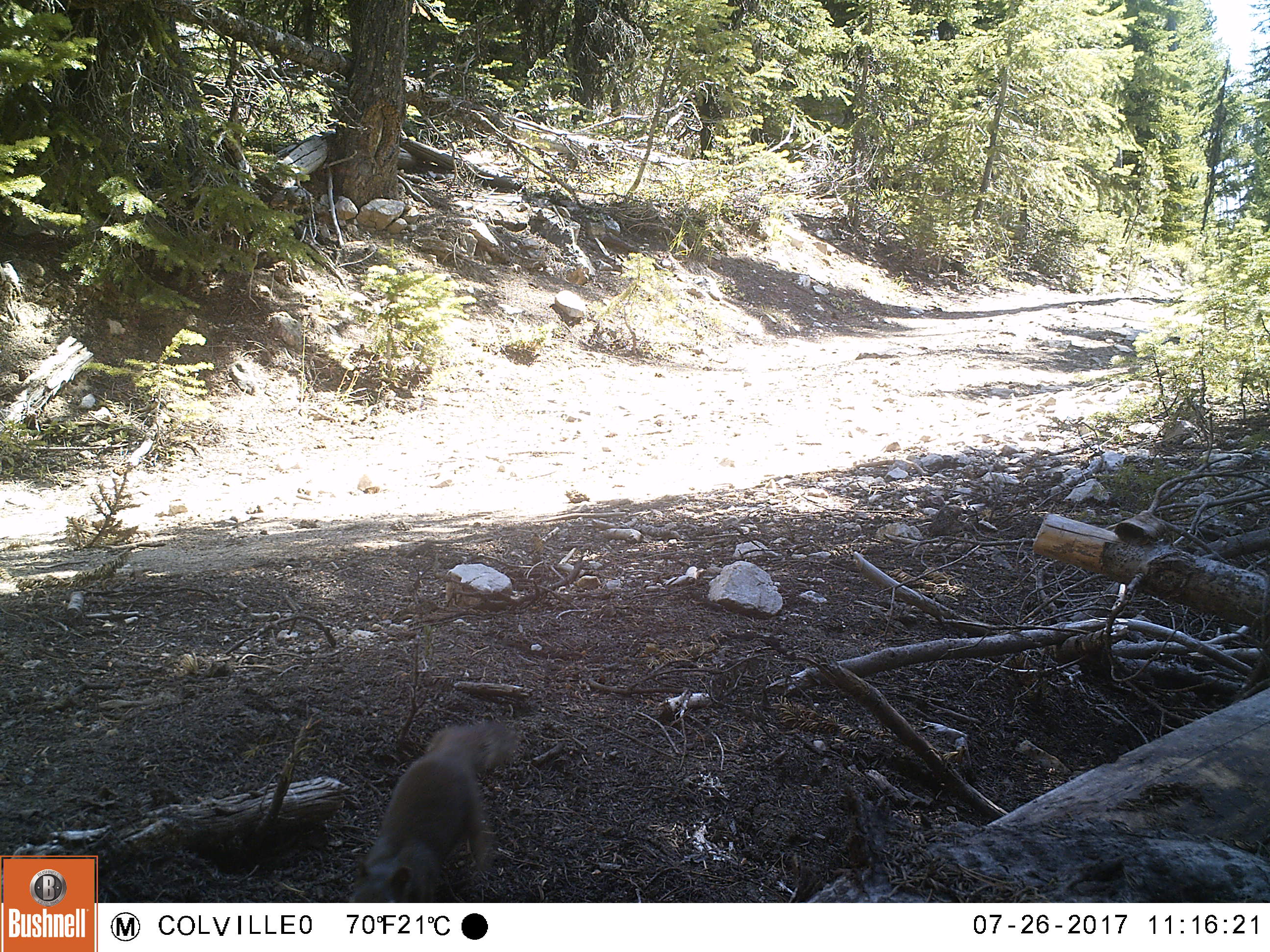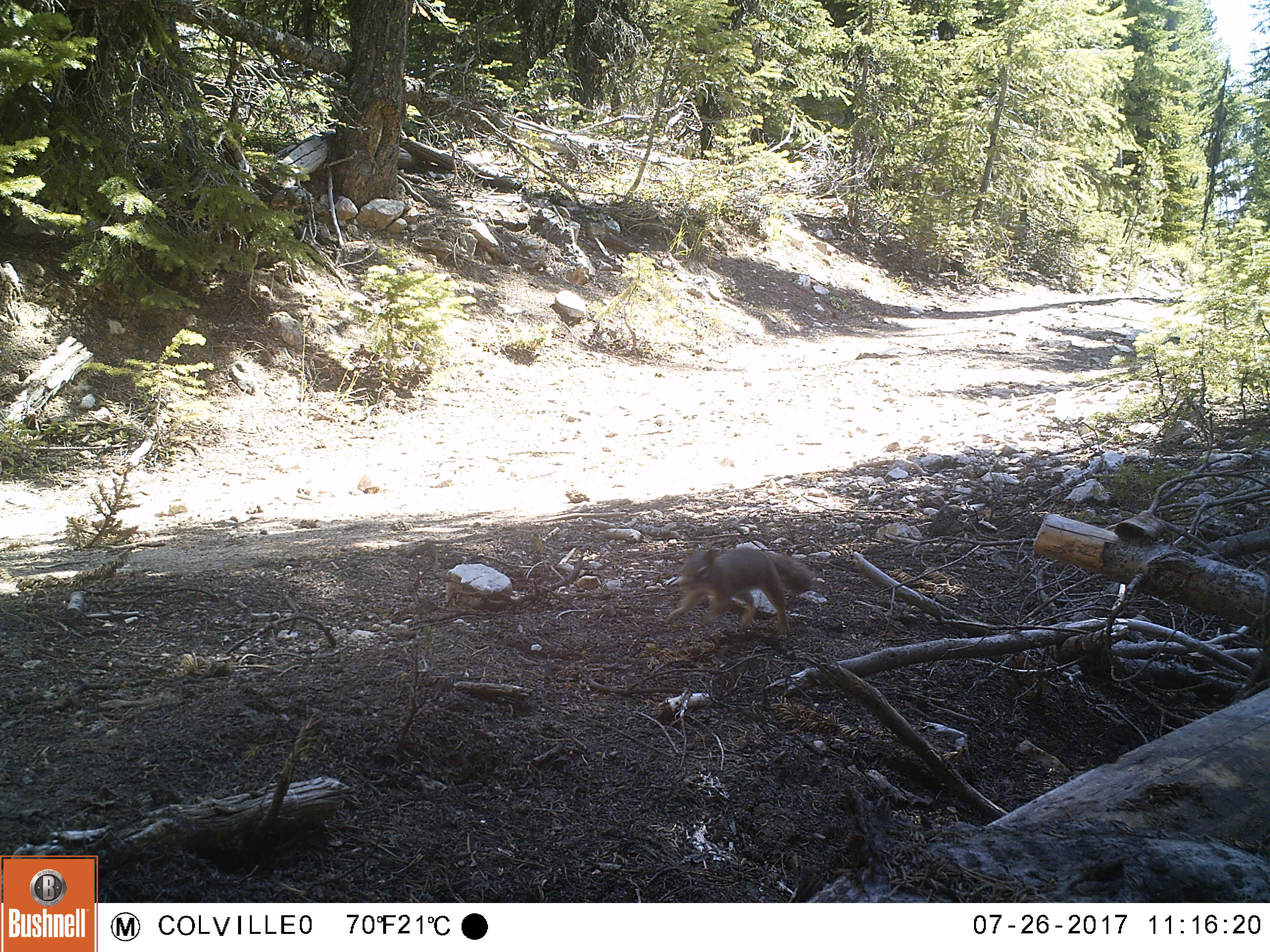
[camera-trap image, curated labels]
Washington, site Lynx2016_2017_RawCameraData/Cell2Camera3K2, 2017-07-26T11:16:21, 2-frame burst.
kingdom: Animalia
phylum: Chordata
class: Mammalia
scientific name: Mammalia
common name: small mammal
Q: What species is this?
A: Small mammal (Mammalia).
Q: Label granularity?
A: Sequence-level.